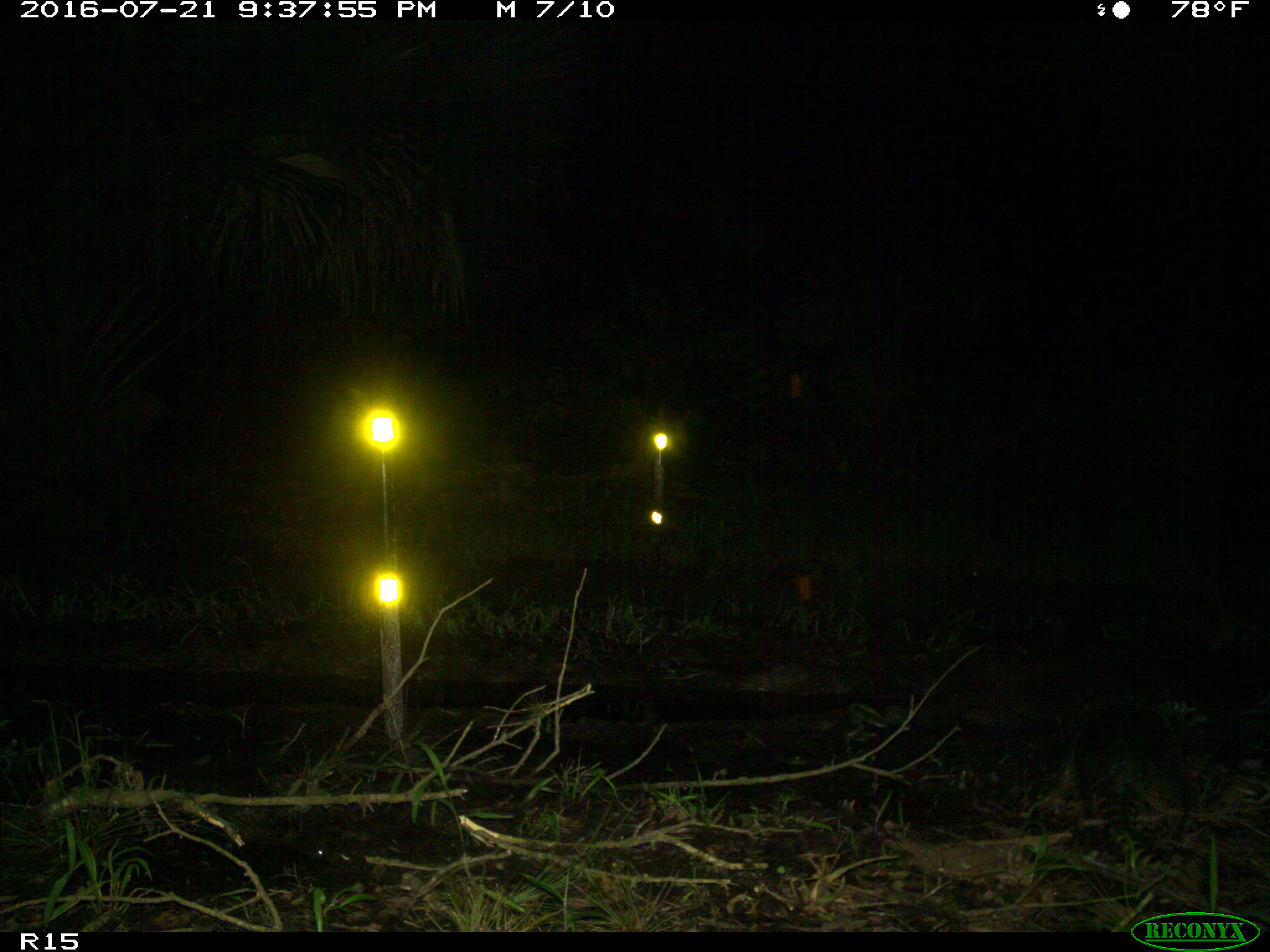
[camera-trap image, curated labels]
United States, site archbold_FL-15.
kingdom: Animalia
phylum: Chordata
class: Mammalia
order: Cingulata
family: Dasypodidae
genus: Dasypus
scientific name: Dasypus novemcinctus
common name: nine-banded armadillo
Dasypus novemcinctus (nine-banded armadillo).